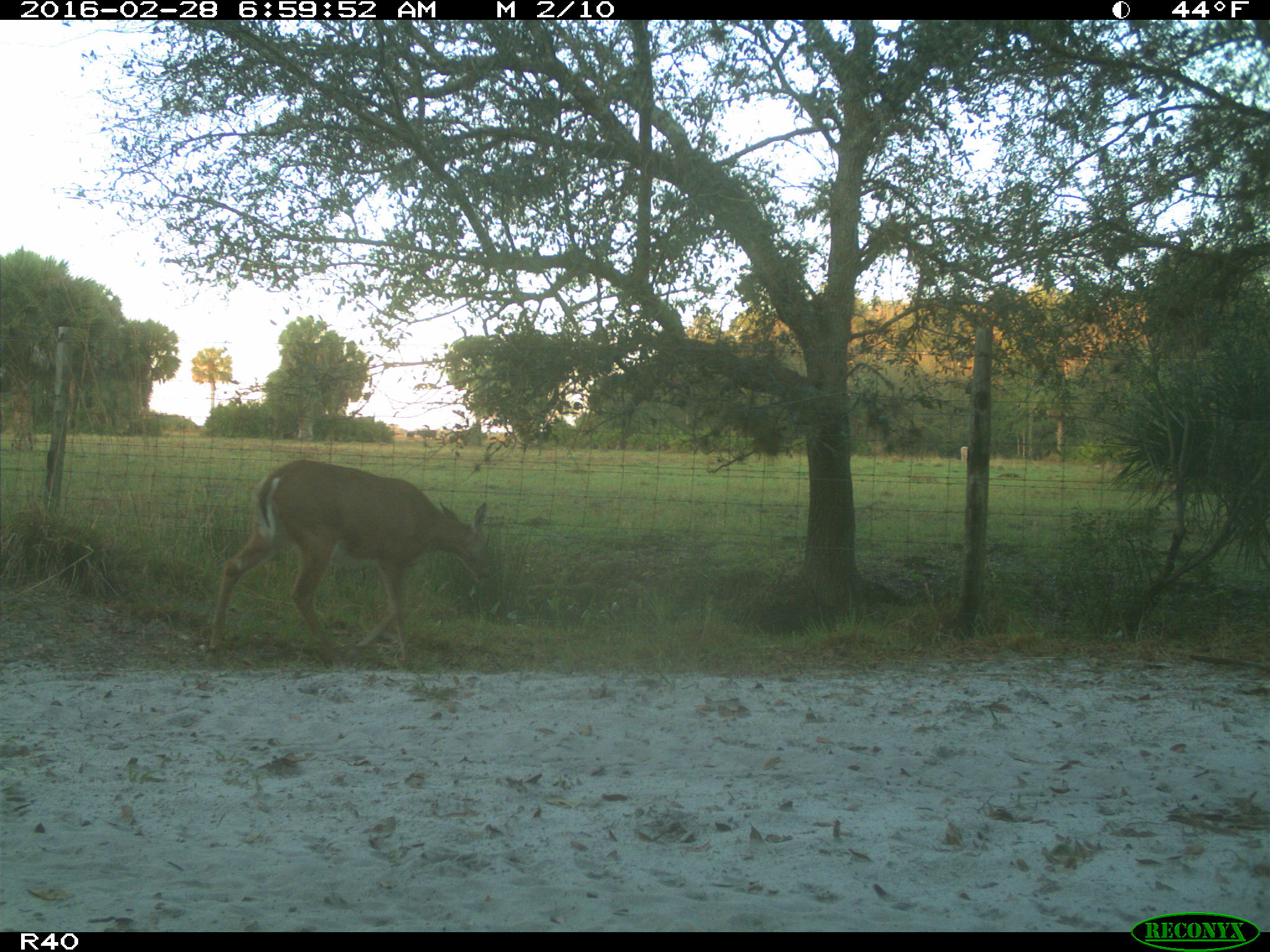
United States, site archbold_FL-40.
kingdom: Animalia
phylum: Chordata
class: Mammalia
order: Artiodactyla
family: Cervidae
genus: Odocoileus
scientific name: Odocoileus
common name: deer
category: unidentified deer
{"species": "unidentified deer (deer) (Odocoileus)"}